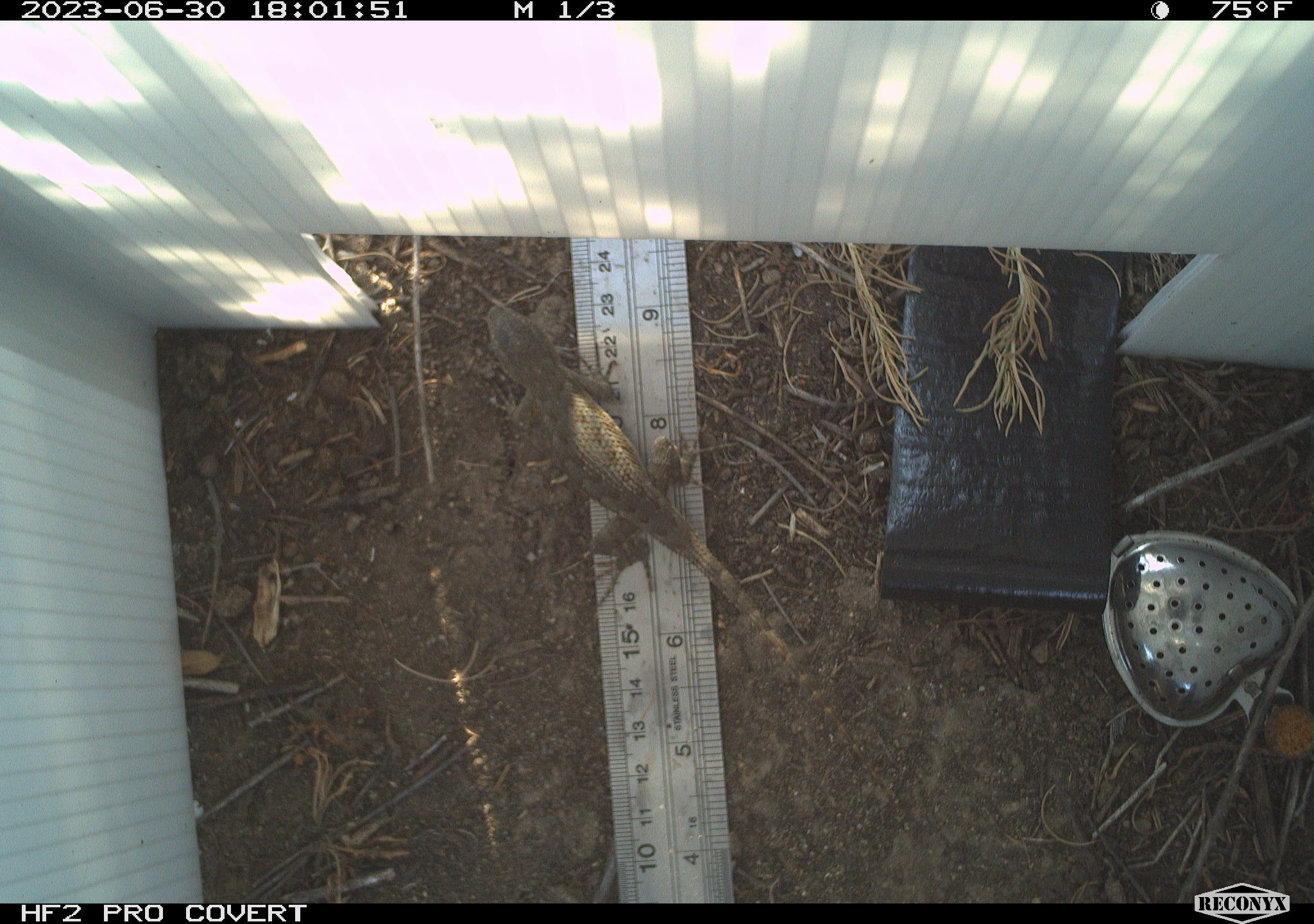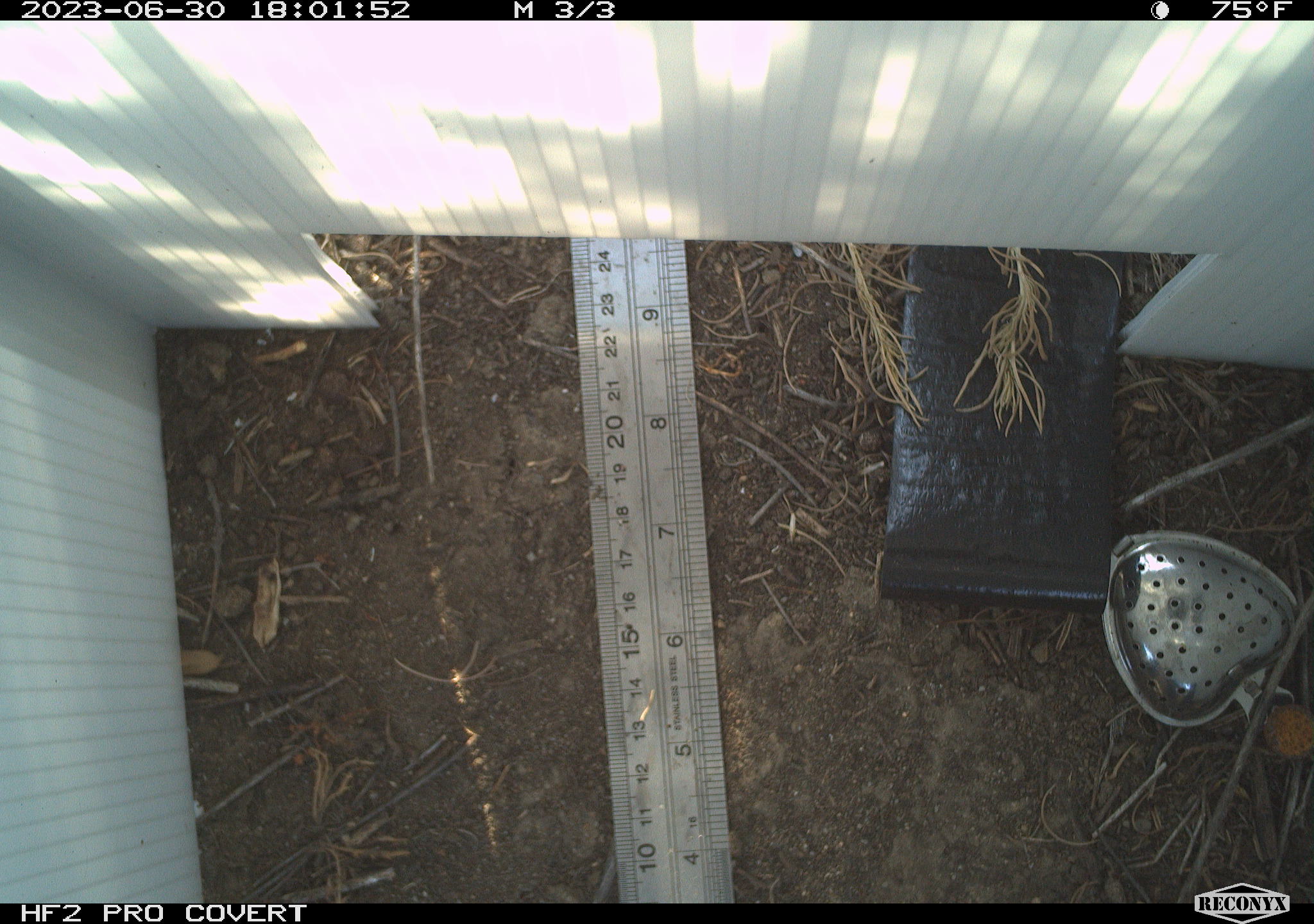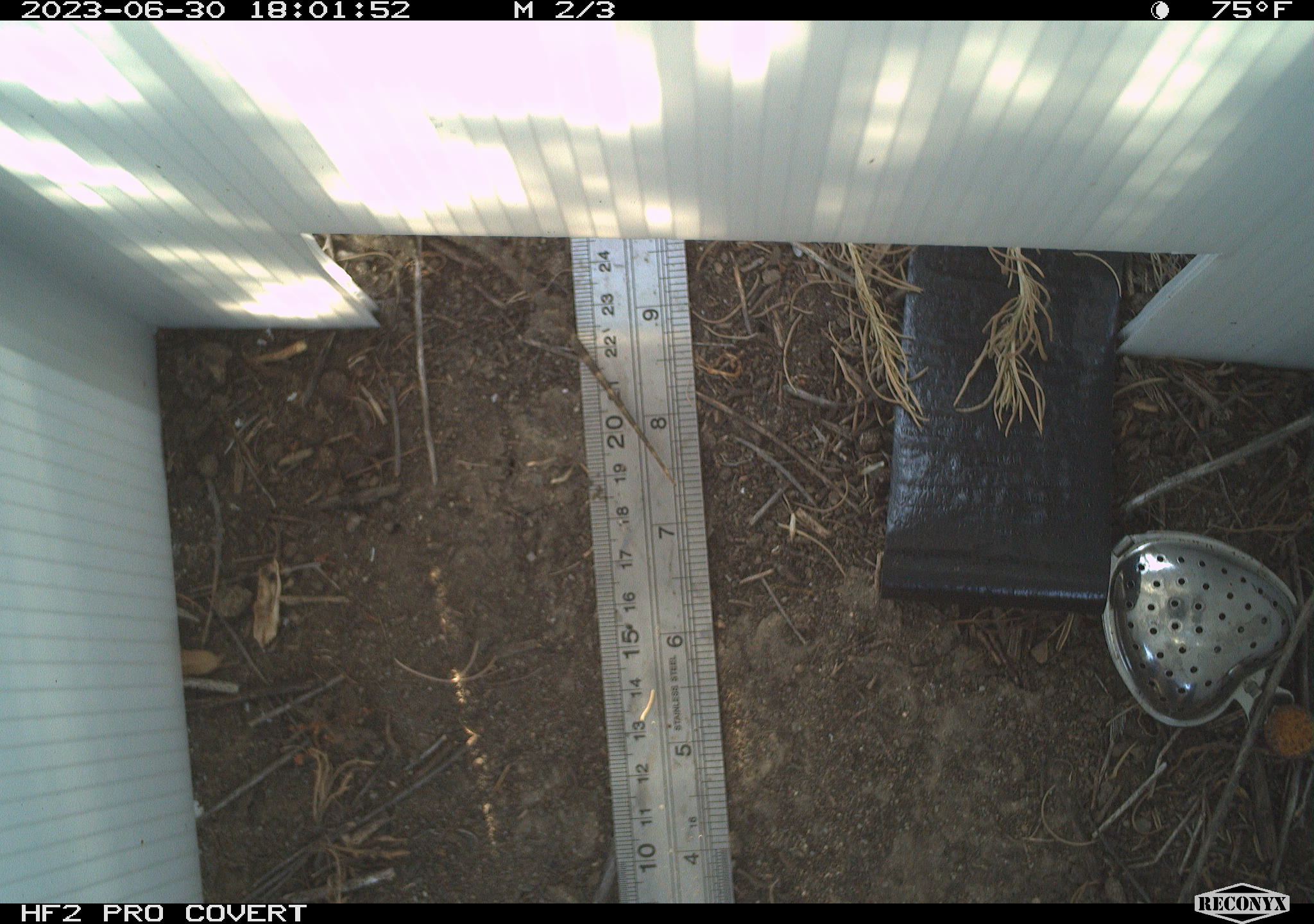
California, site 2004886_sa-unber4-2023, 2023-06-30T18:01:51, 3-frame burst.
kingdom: Animalia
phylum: Chordata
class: Reptilia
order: Squamata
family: Phrynosomatidae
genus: Sceloporus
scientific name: Sceloporus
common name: spiny lizards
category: sceloporus species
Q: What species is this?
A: Sceloporus species (spiny lizards) (Sceloporus).